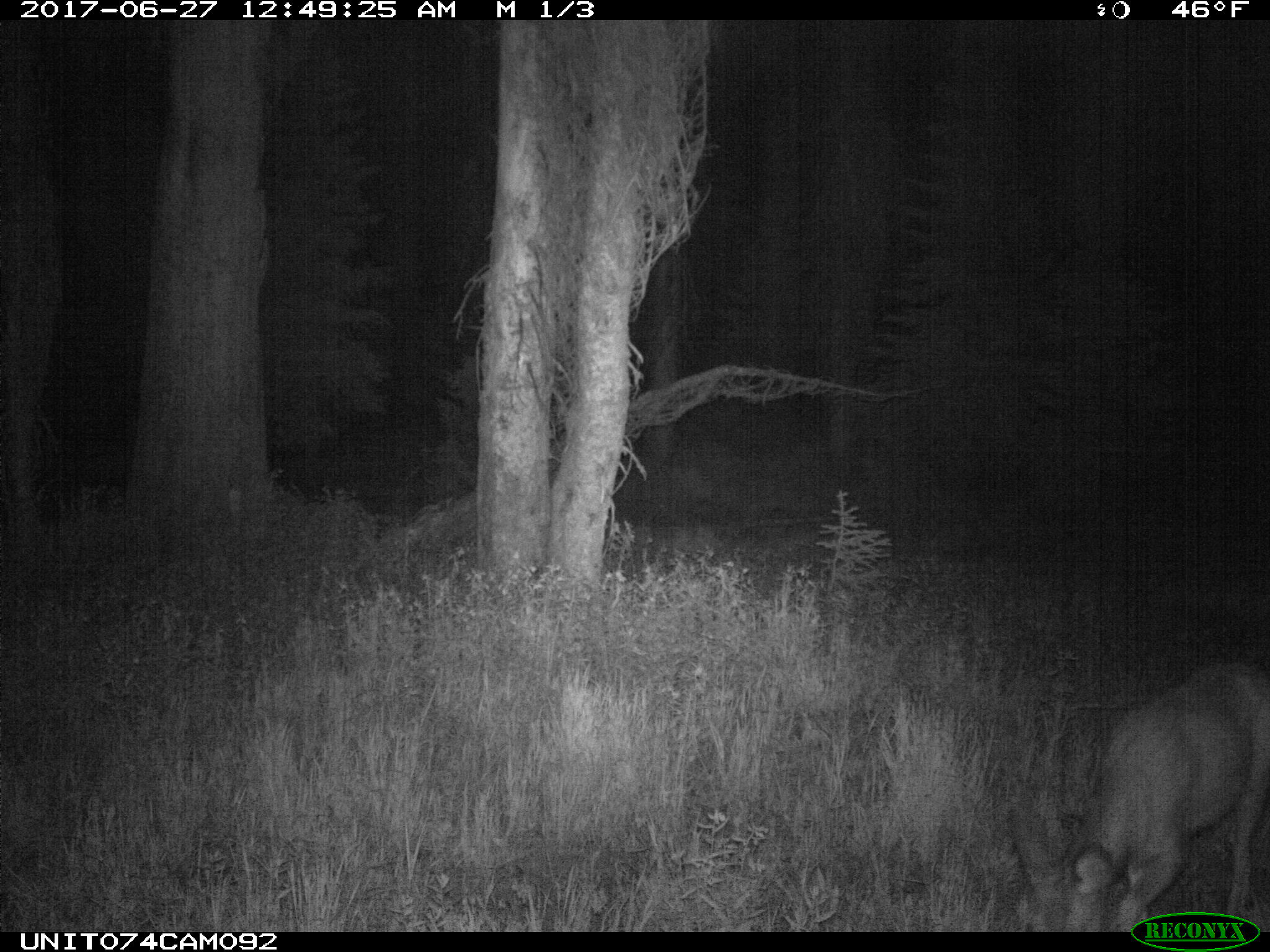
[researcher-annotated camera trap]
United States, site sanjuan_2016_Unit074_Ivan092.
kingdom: Animalia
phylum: Chordata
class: Mammalia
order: Artiodactyla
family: Cervidae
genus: Odocoileus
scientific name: Odocoileus hemionus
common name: mule deer